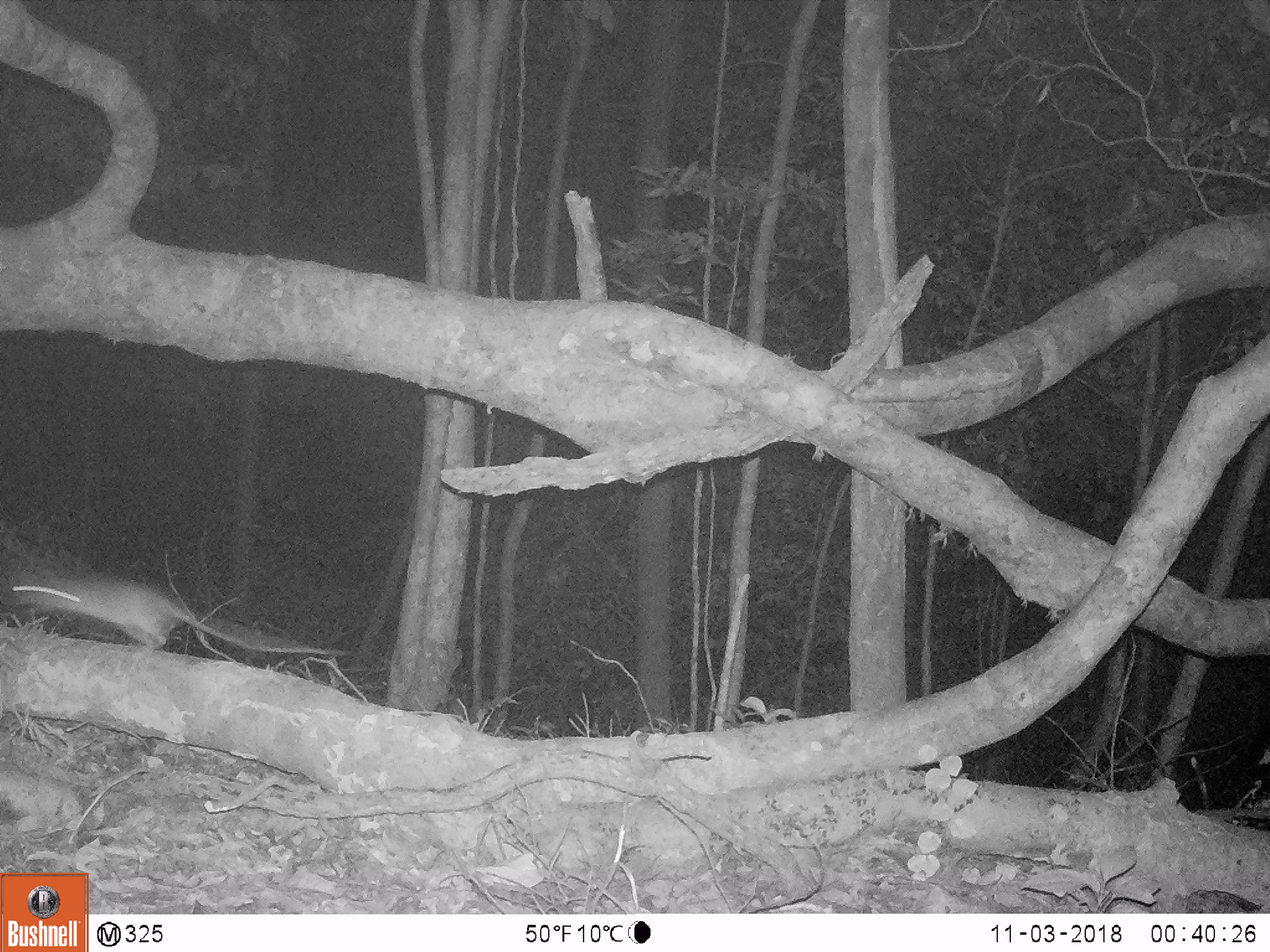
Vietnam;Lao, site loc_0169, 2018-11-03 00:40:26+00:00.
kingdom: Animalia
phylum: Chordata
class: Mammalia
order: Rodentia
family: Muridae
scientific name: Muridae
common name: old-world mice and rats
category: unidentified murid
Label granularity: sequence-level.